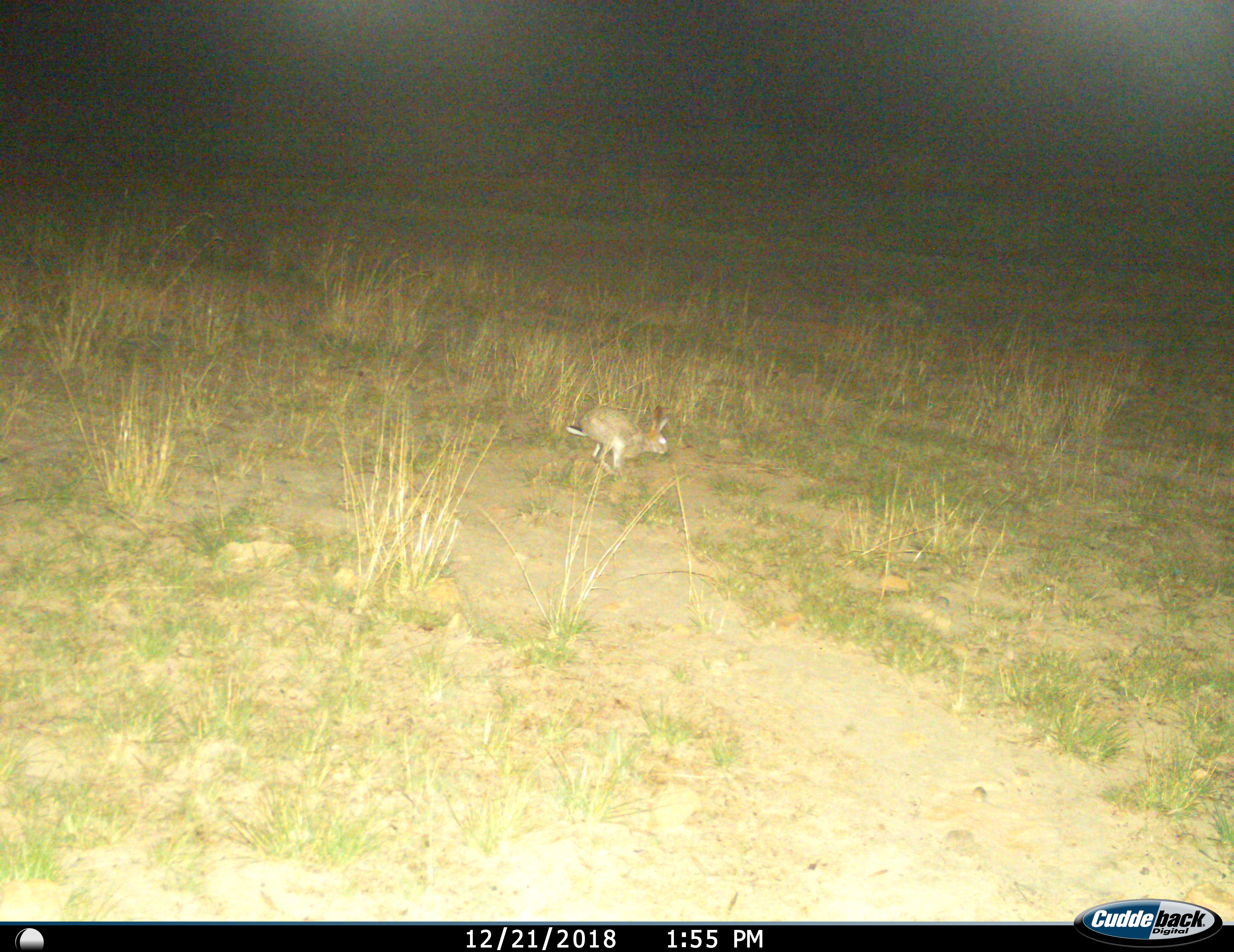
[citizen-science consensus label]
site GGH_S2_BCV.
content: unidentified animal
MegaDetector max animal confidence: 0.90